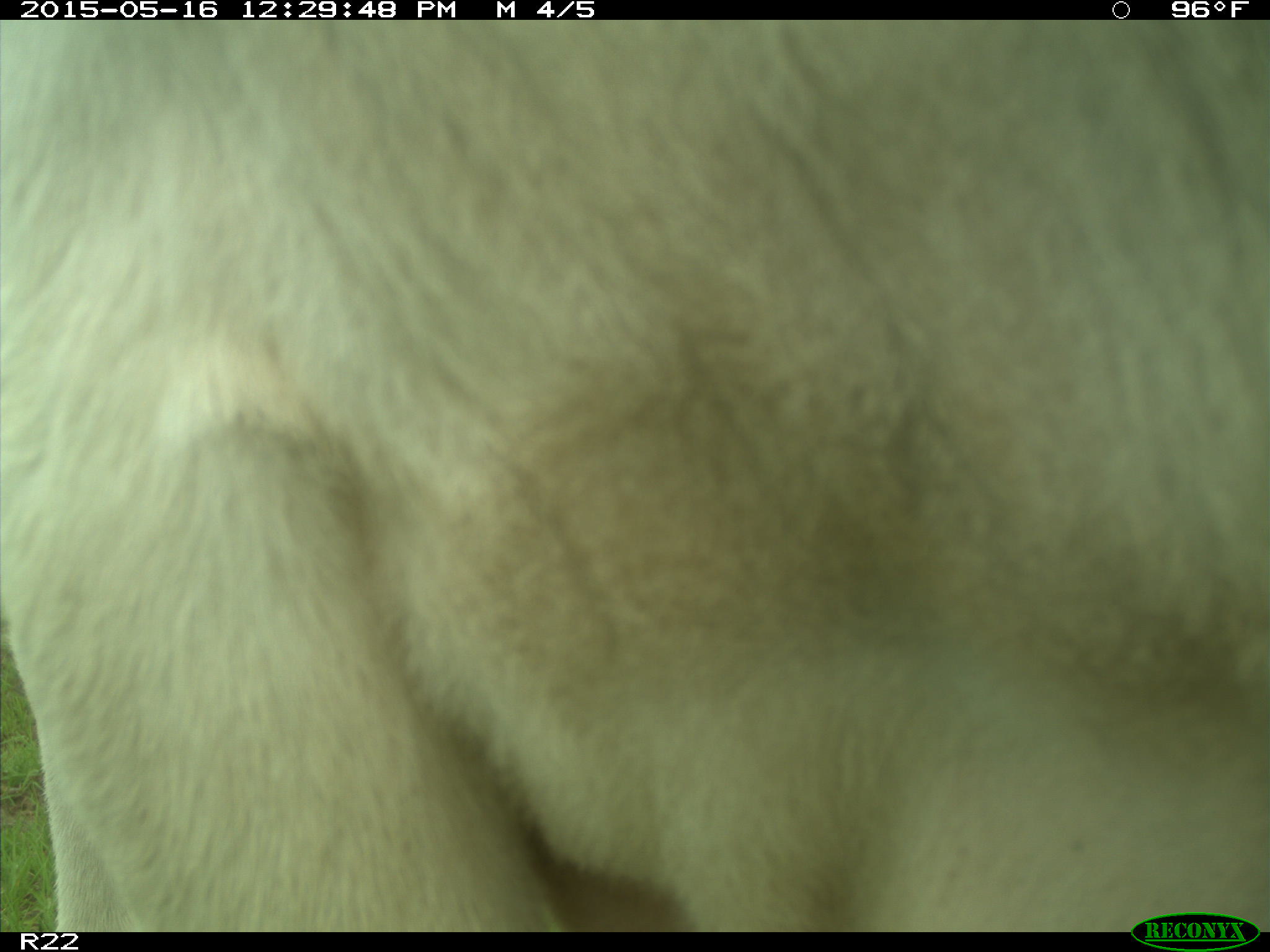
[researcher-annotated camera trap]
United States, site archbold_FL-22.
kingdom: Animalia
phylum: Chordata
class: Mammalia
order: Artiodactyla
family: Bovidae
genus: Bos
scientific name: Bos taurus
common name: domestic cow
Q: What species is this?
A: Bos taurus (domestic cow).